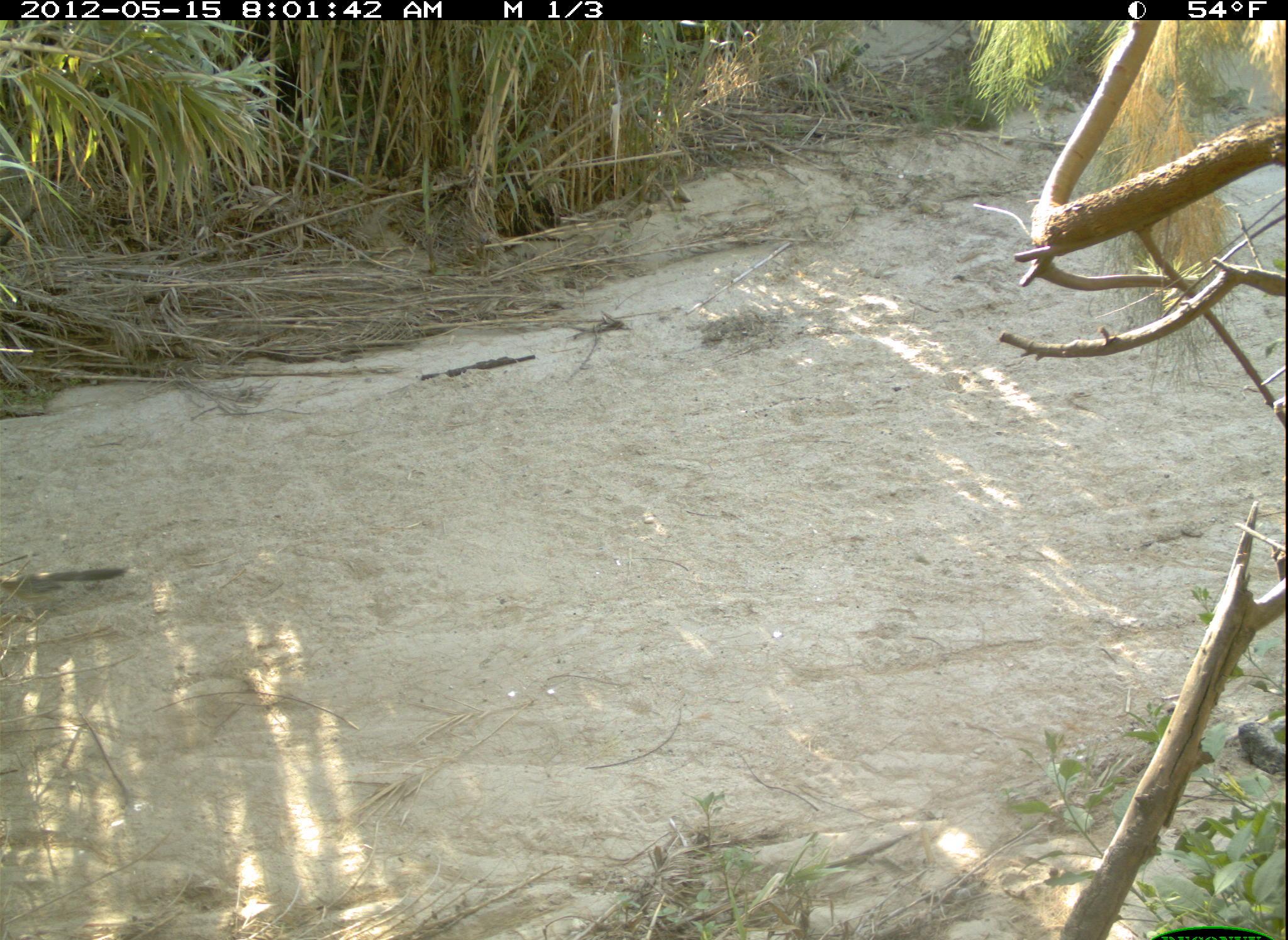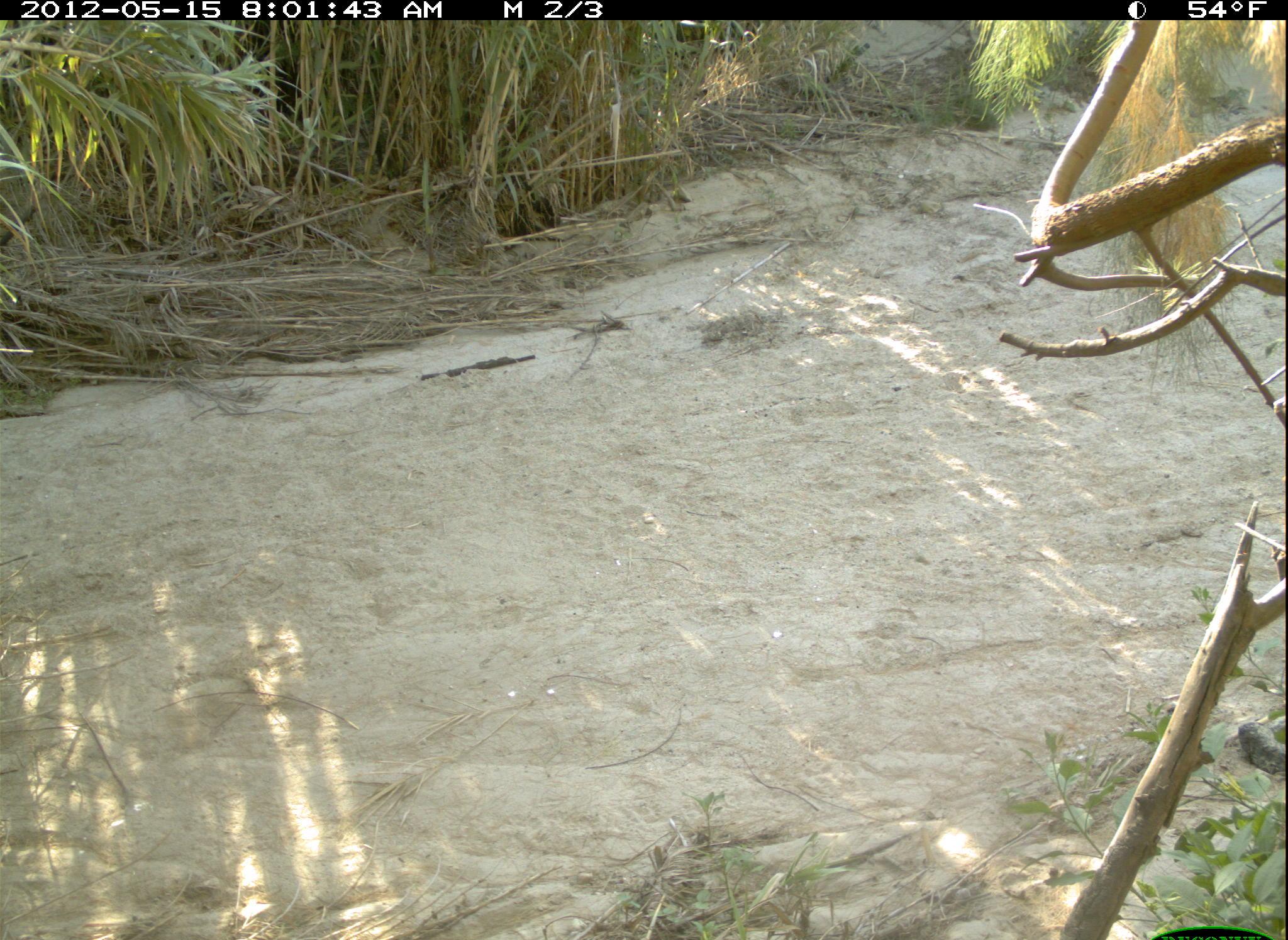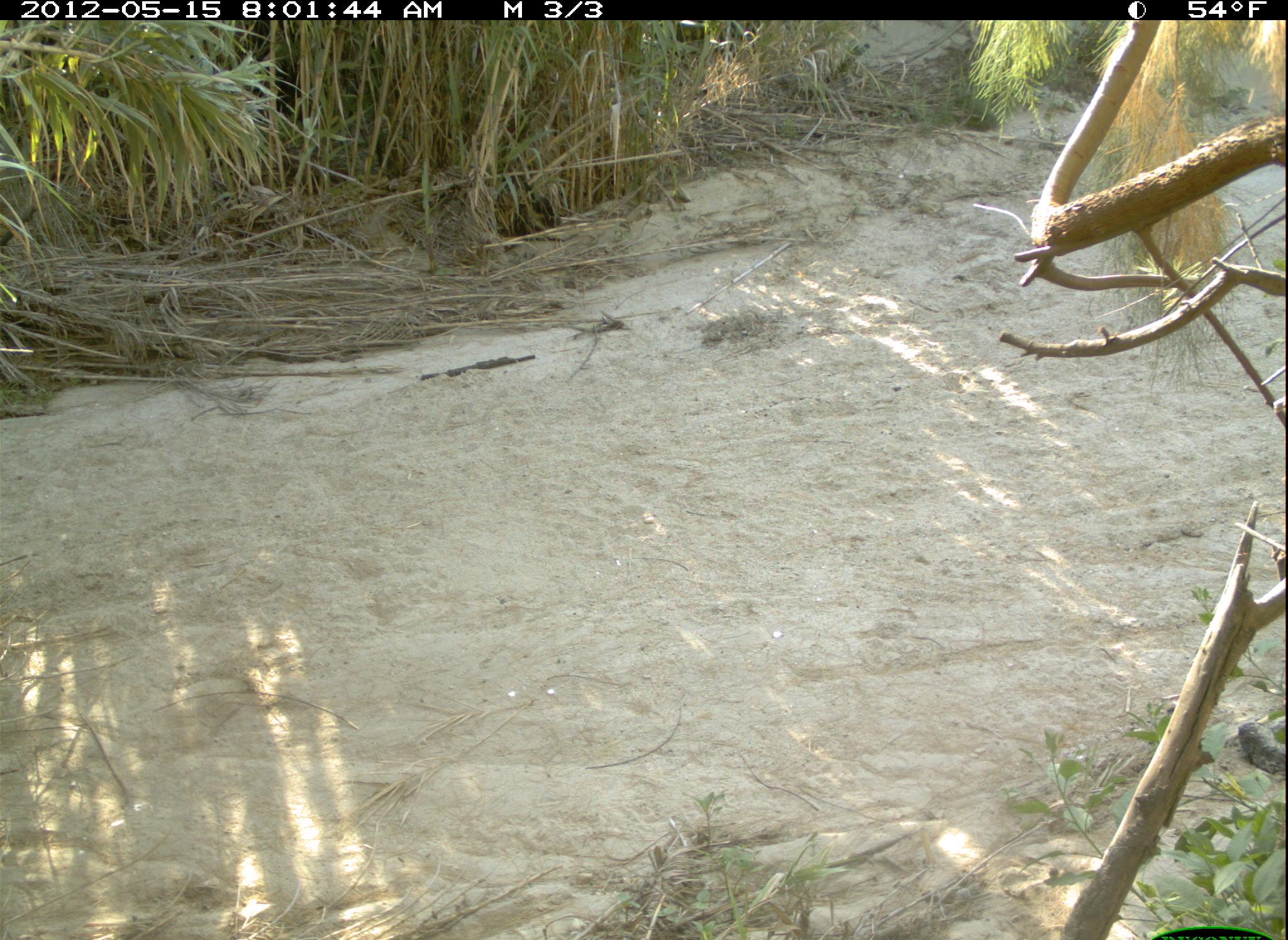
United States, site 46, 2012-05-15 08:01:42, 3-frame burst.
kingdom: Animalia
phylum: Chordata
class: Aves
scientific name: Aves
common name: bird